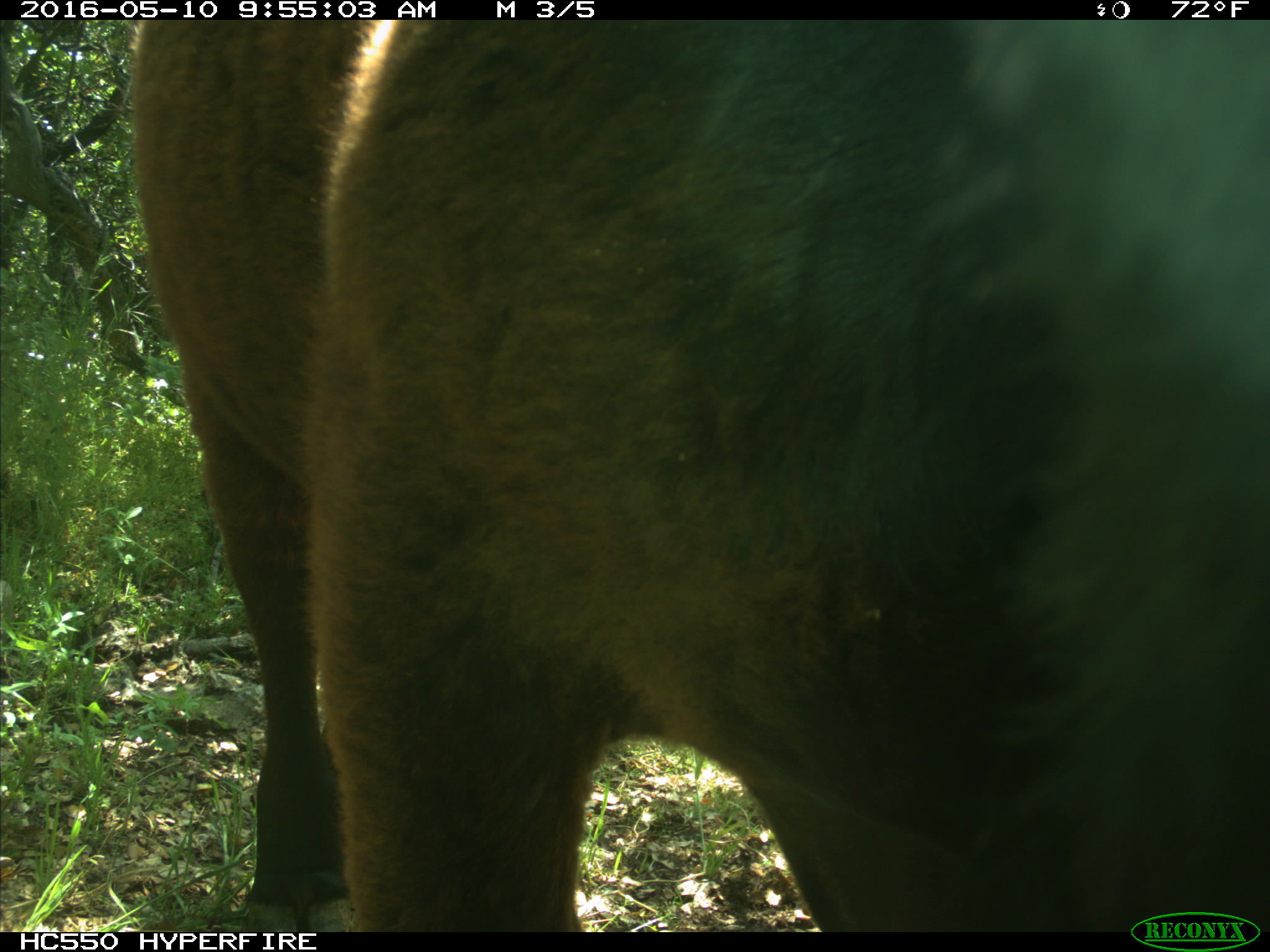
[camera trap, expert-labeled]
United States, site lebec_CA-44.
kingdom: Animalia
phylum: Chordata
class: Mammalia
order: Artiodactyla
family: Bovidae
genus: Bos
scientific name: Bos taurus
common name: domestic cow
Bos taurus (domestic cow).